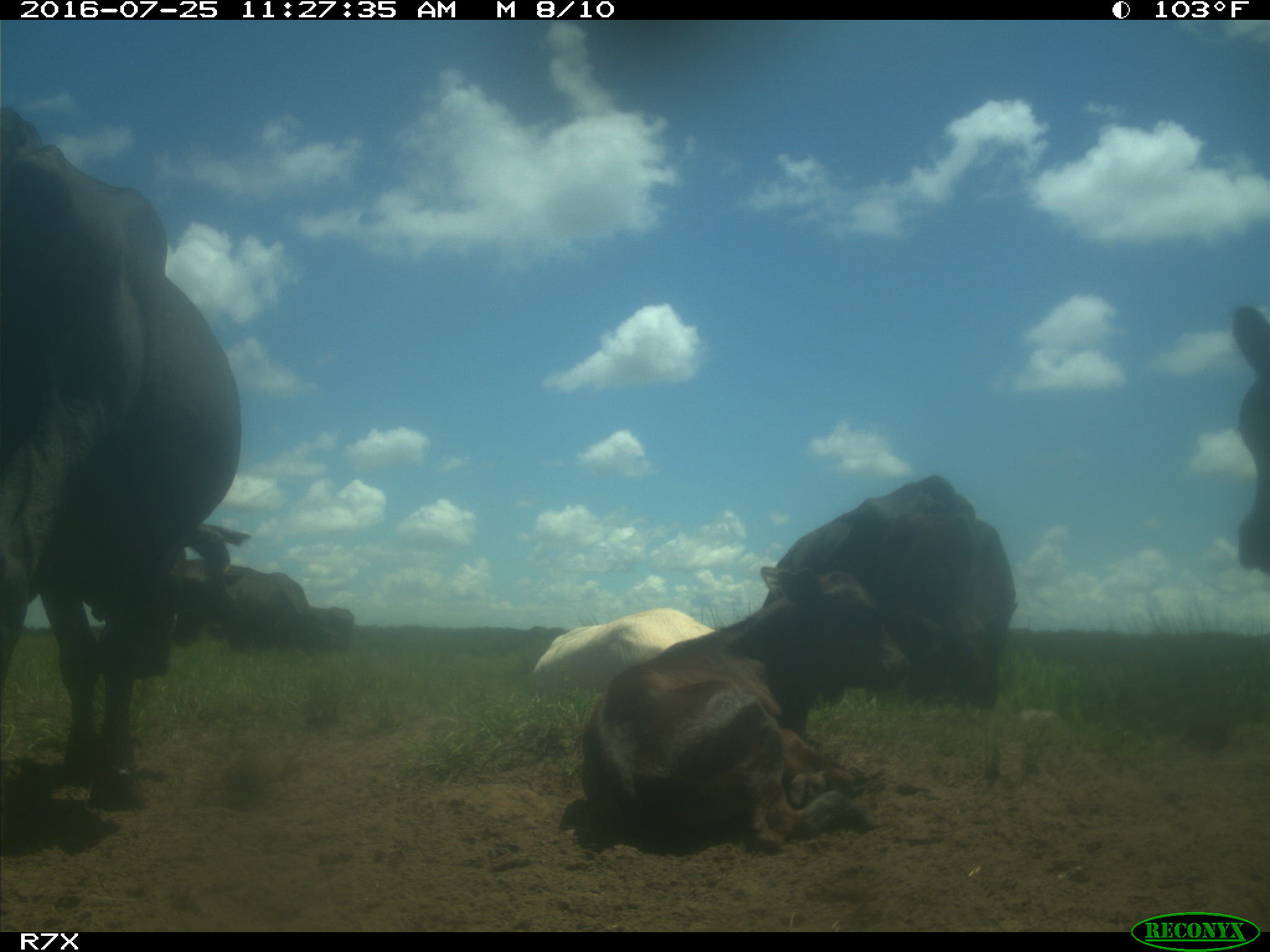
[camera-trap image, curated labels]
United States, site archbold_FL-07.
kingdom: Animalia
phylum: Chordata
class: Mammalia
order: Artiodactyla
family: Bovidae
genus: Bos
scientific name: Bos taurus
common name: domestic cow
Bos taurus (domestic cow).